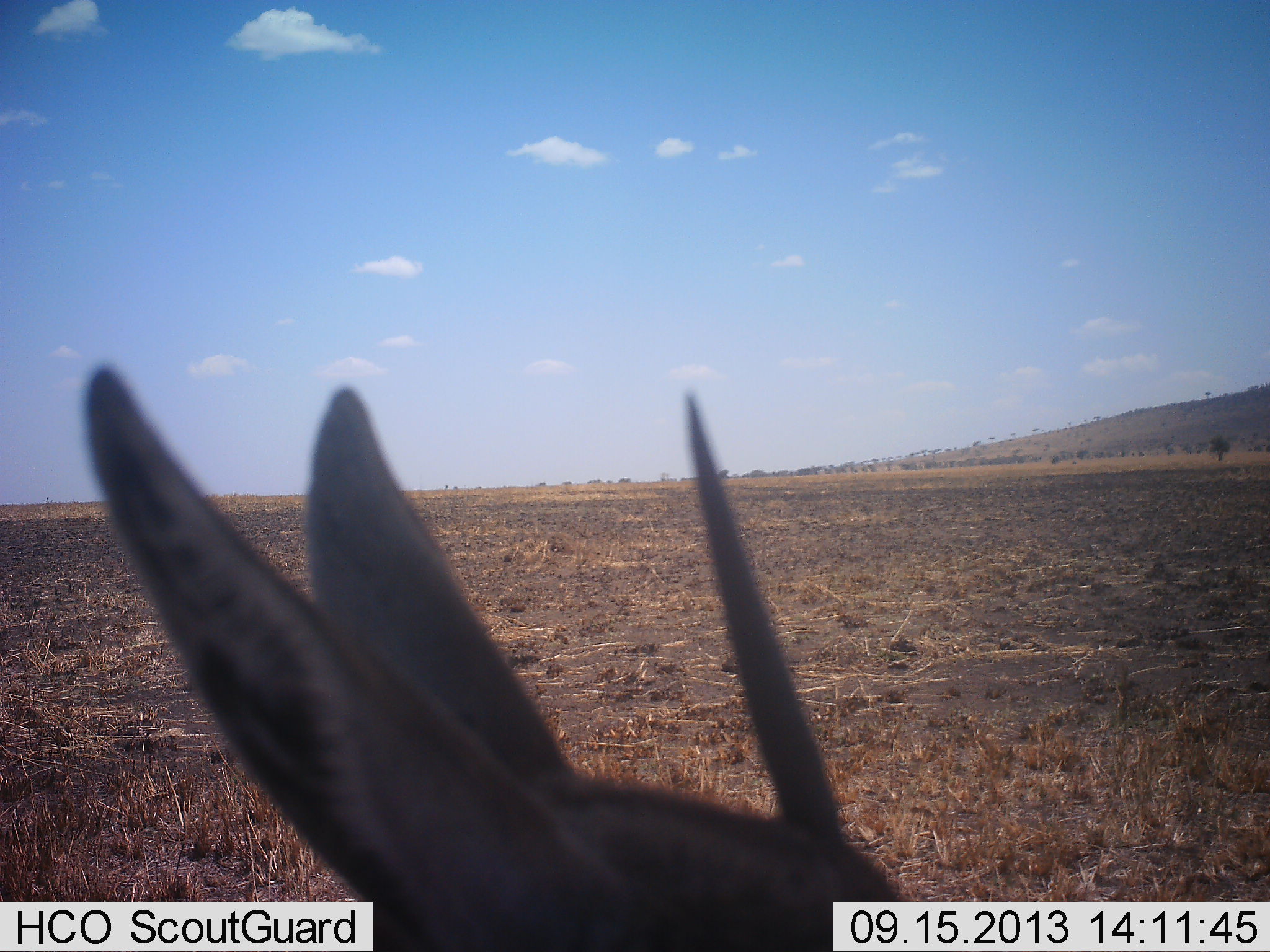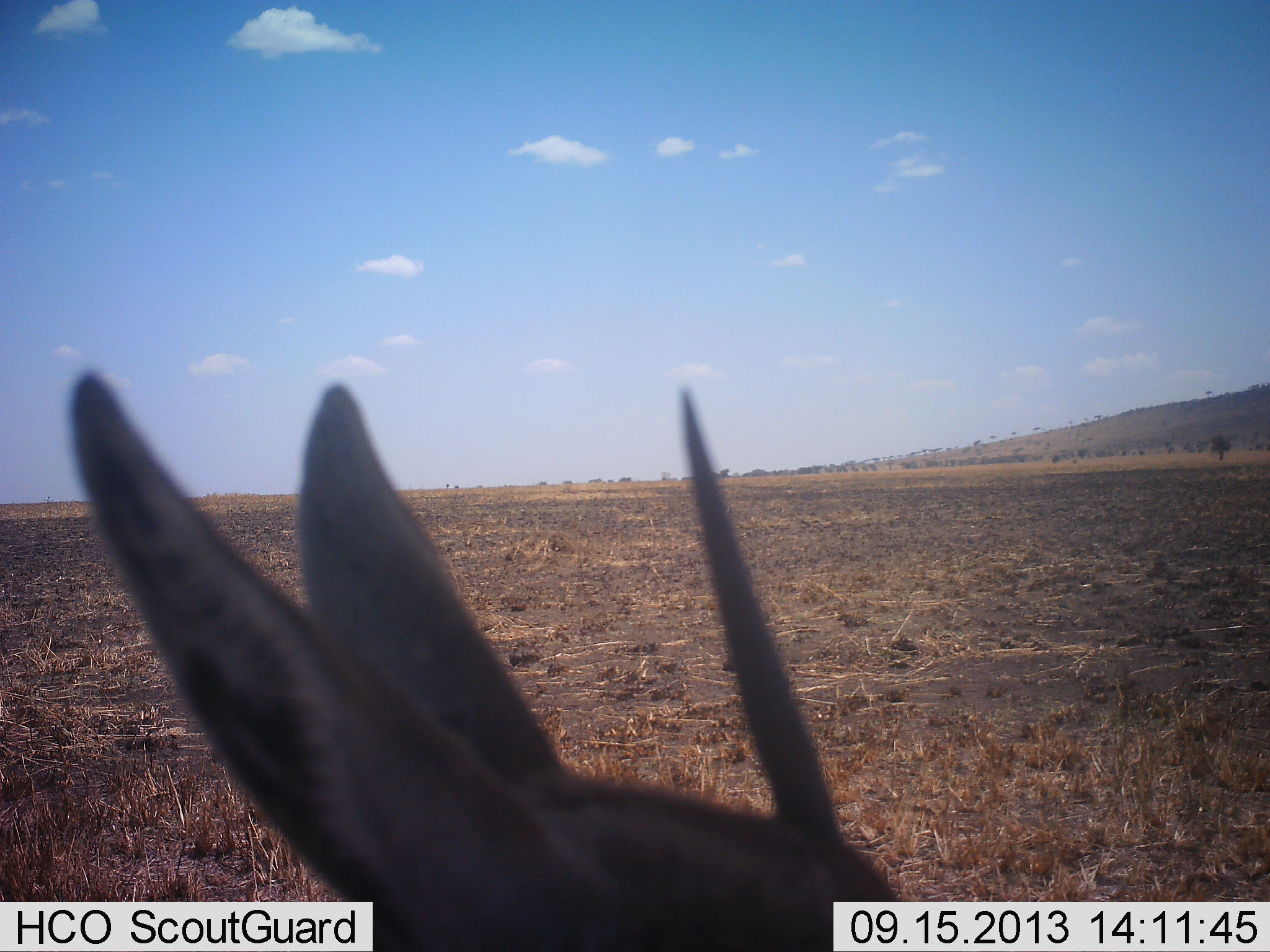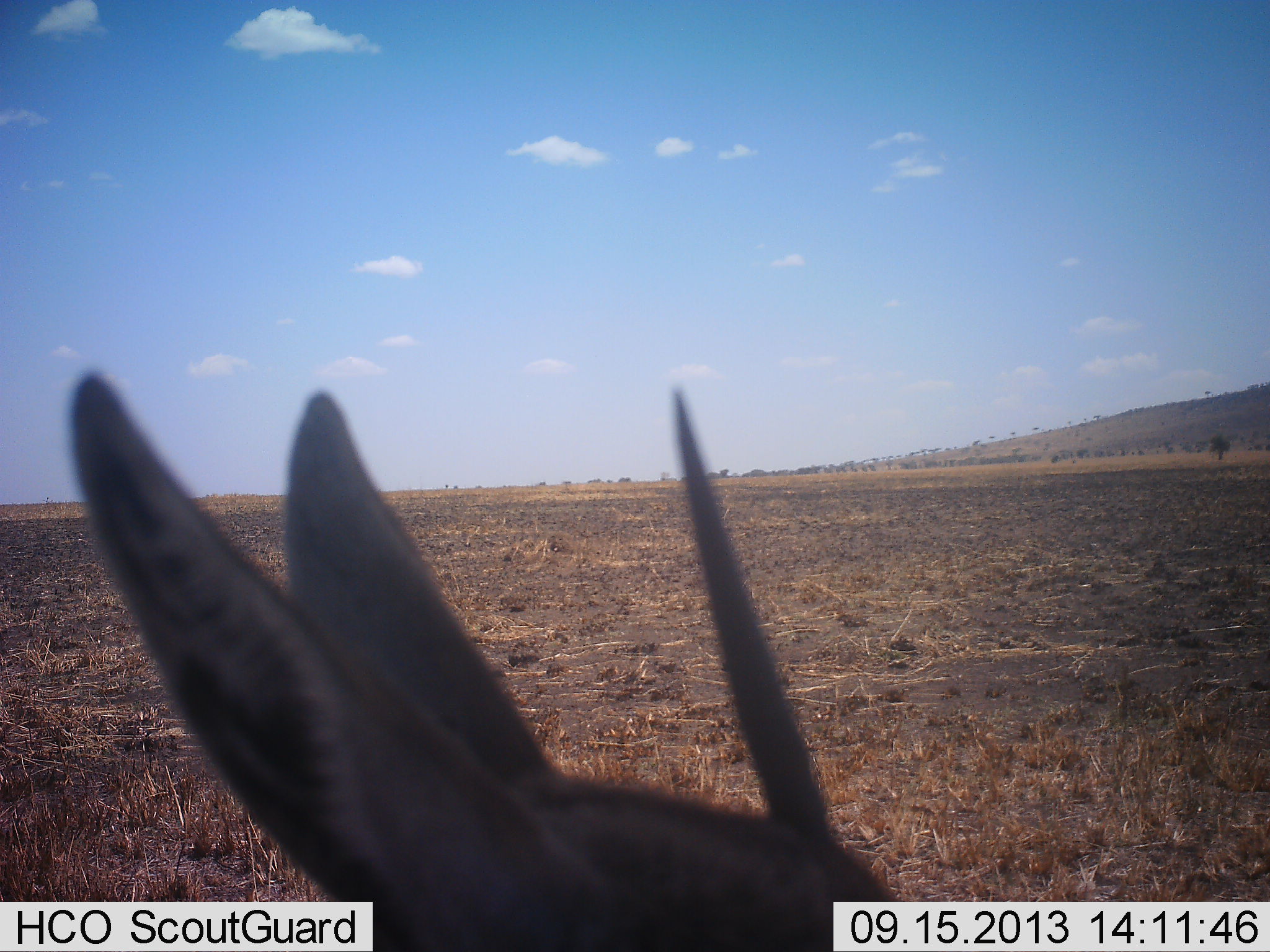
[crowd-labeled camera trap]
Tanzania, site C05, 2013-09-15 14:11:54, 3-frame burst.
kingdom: Animalia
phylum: Chordata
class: Mammalia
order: Artiodactyla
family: Bovidae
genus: Eudorcas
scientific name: Eudorcas thomsonii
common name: thomson's gazelle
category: gazellethomsons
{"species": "gazellethomsons (thomson's gazelle) (Eudorcas thomsonii)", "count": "1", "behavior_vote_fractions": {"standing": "70%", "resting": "40%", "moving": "0%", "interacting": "0%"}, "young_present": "0%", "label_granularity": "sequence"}